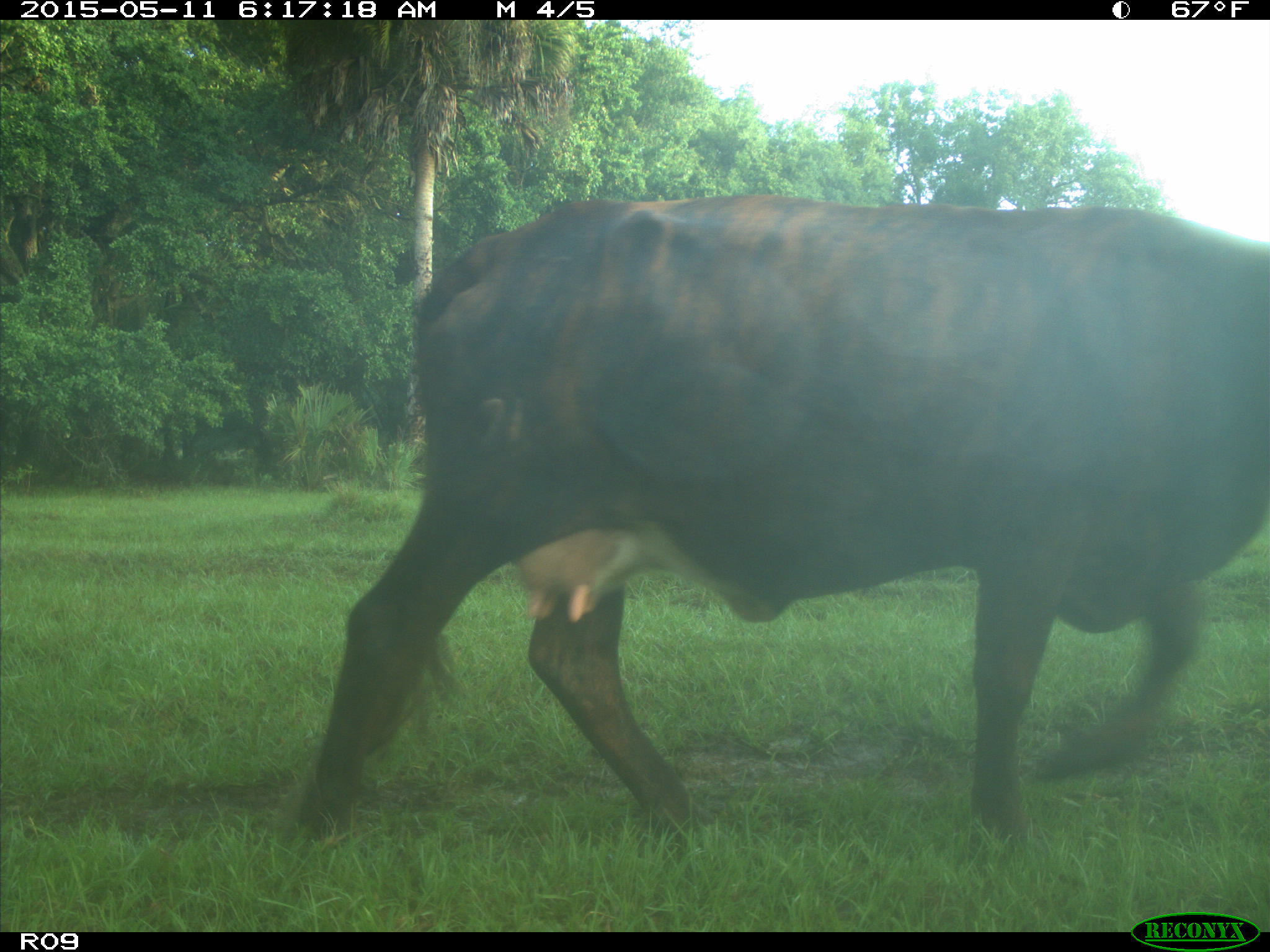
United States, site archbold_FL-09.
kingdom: Animalia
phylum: Chordata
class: Mammalia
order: Artiodactyla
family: Bovidae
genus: Bos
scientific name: Bos taurus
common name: domestic cow